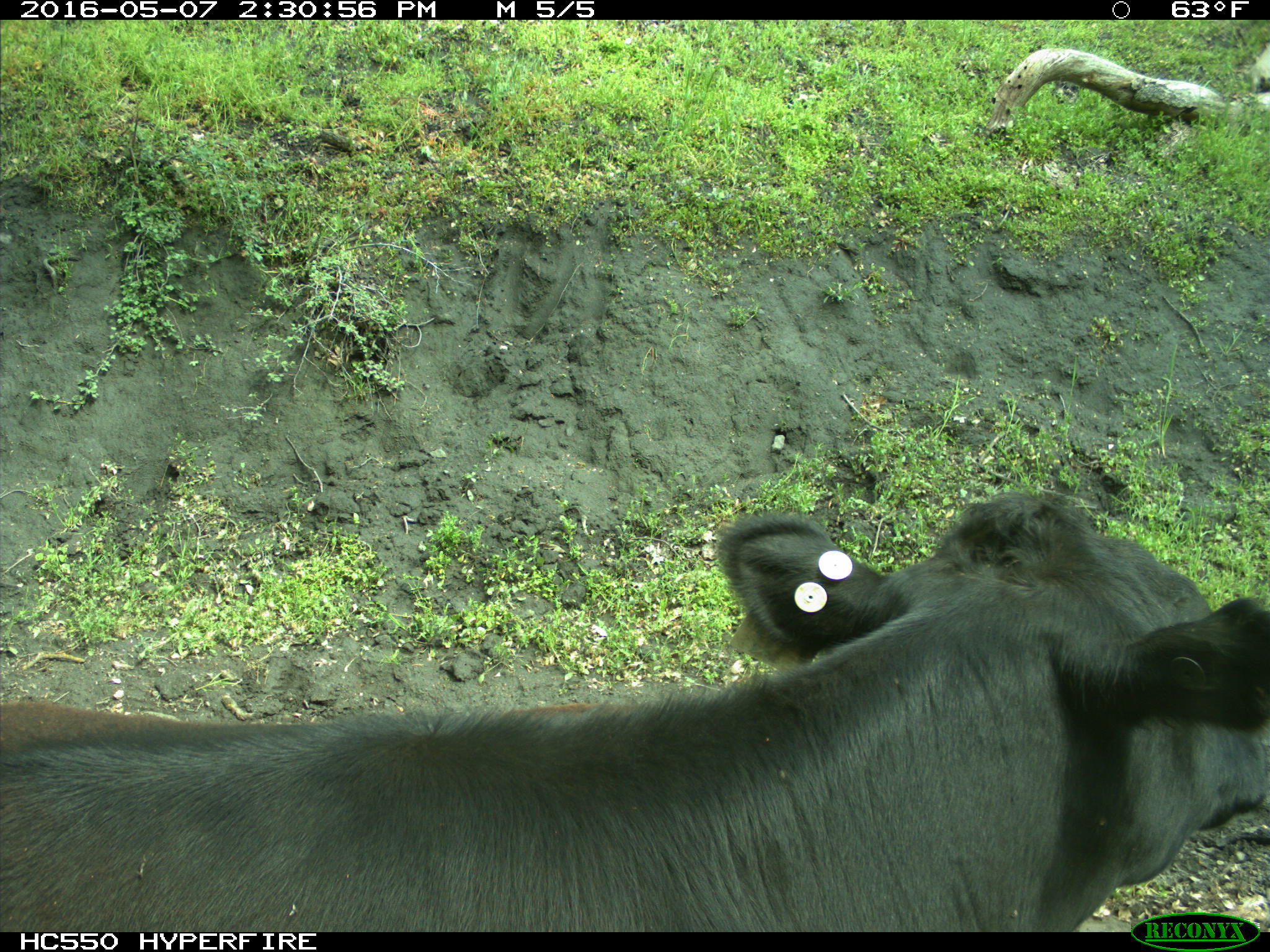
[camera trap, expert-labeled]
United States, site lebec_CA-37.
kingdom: Animalia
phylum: Chordata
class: Mammalia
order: Artiodactyla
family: Bovidae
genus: Bos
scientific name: Bos taurus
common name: domestic cow